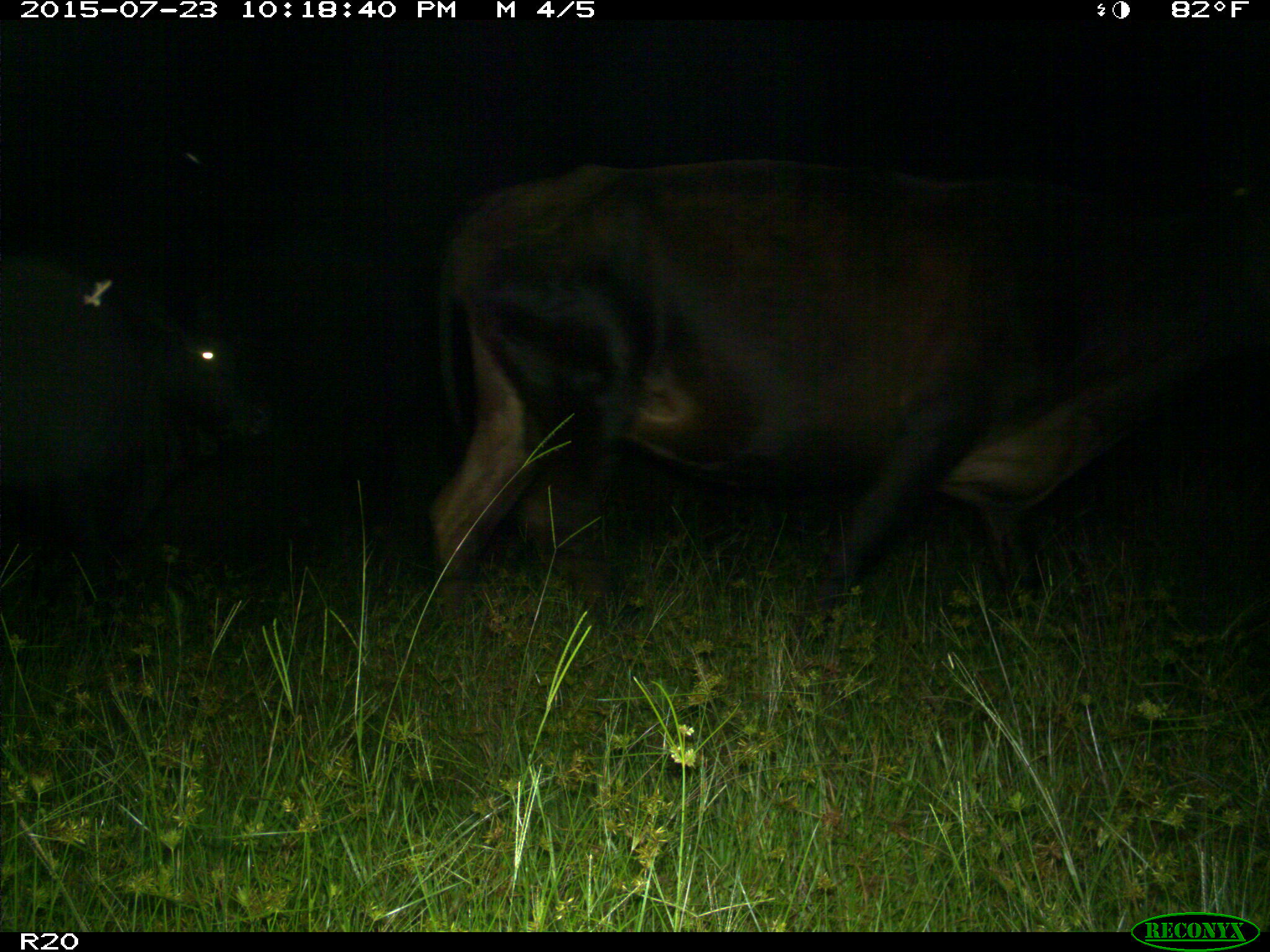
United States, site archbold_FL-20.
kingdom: Animalia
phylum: Chordata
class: Mammalia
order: Artiodactyla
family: Bovidae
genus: Bos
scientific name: Bos taurus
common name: domestic cow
Bos taurus (domestic cow).